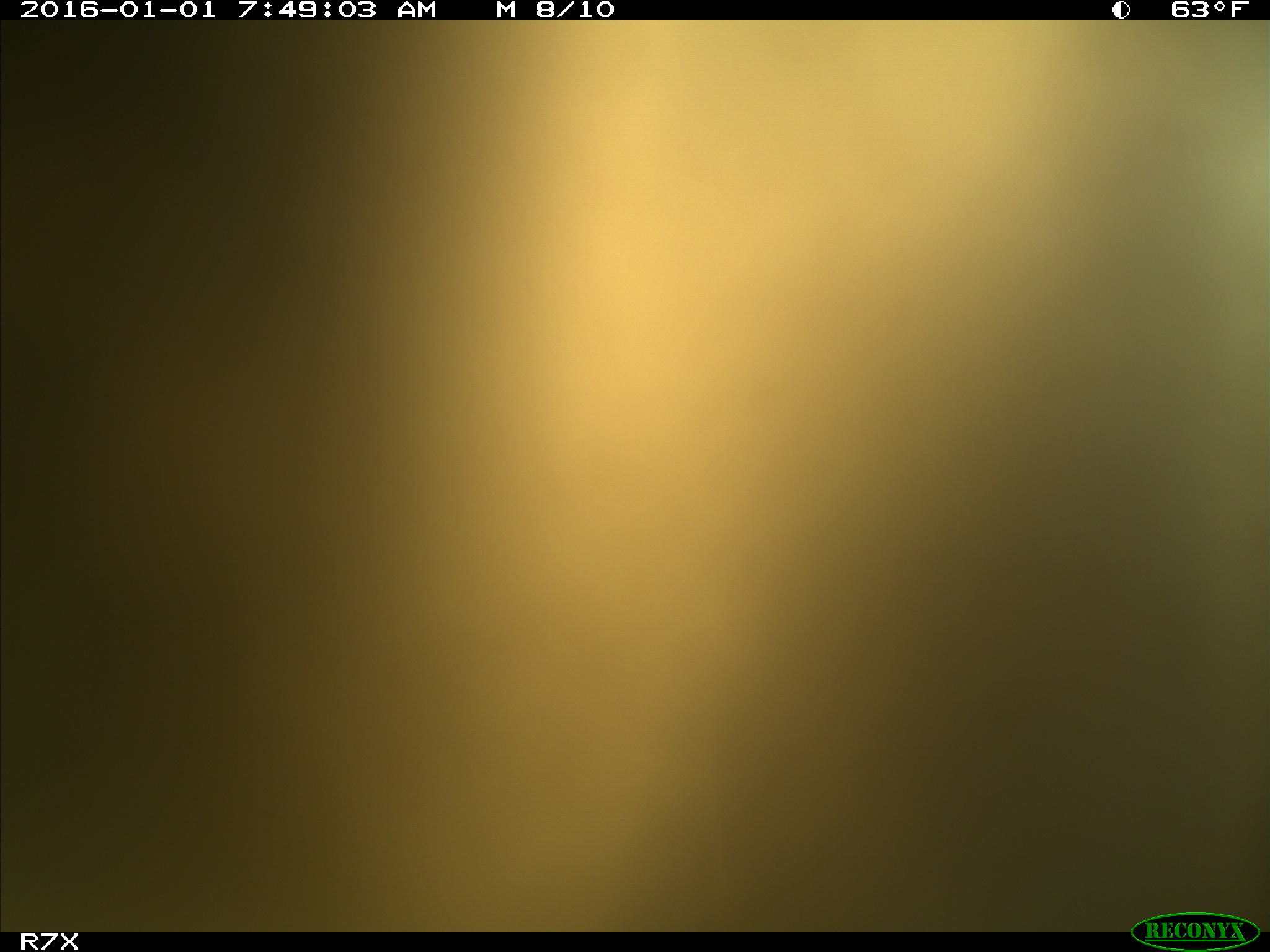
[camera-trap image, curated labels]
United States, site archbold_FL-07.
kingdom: Animalia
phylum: Chordata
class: Mammalia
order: Artiodactyla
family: Bovidae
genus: Bos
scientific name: Bos taurus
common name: domestic cow